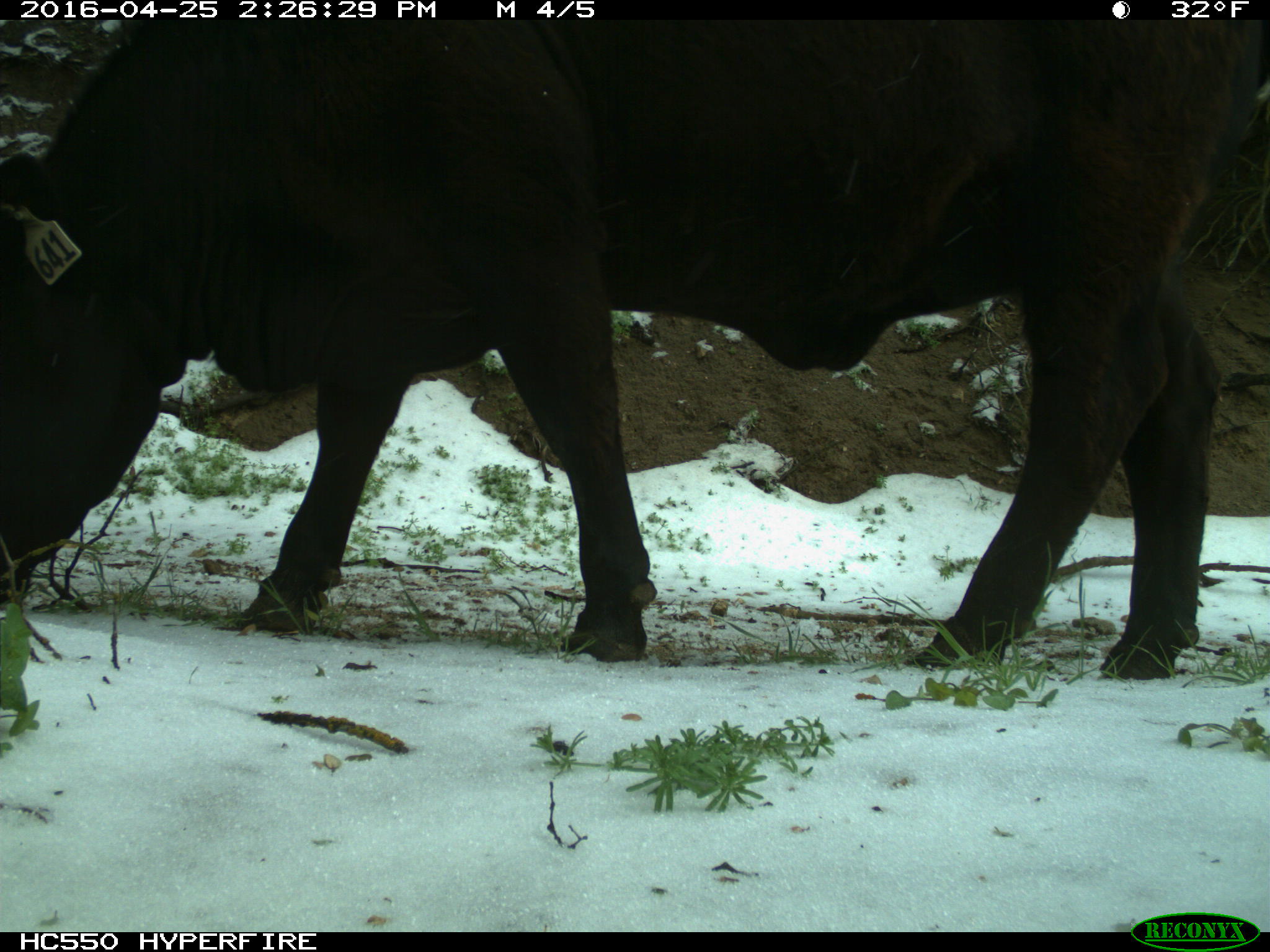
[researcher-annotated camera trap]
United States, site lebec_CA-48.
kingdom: Animalia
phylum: Chordata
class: Mammalia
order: Artiodactyla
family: Bovidae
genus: Bos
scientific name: Bos taurus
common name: domestic cow